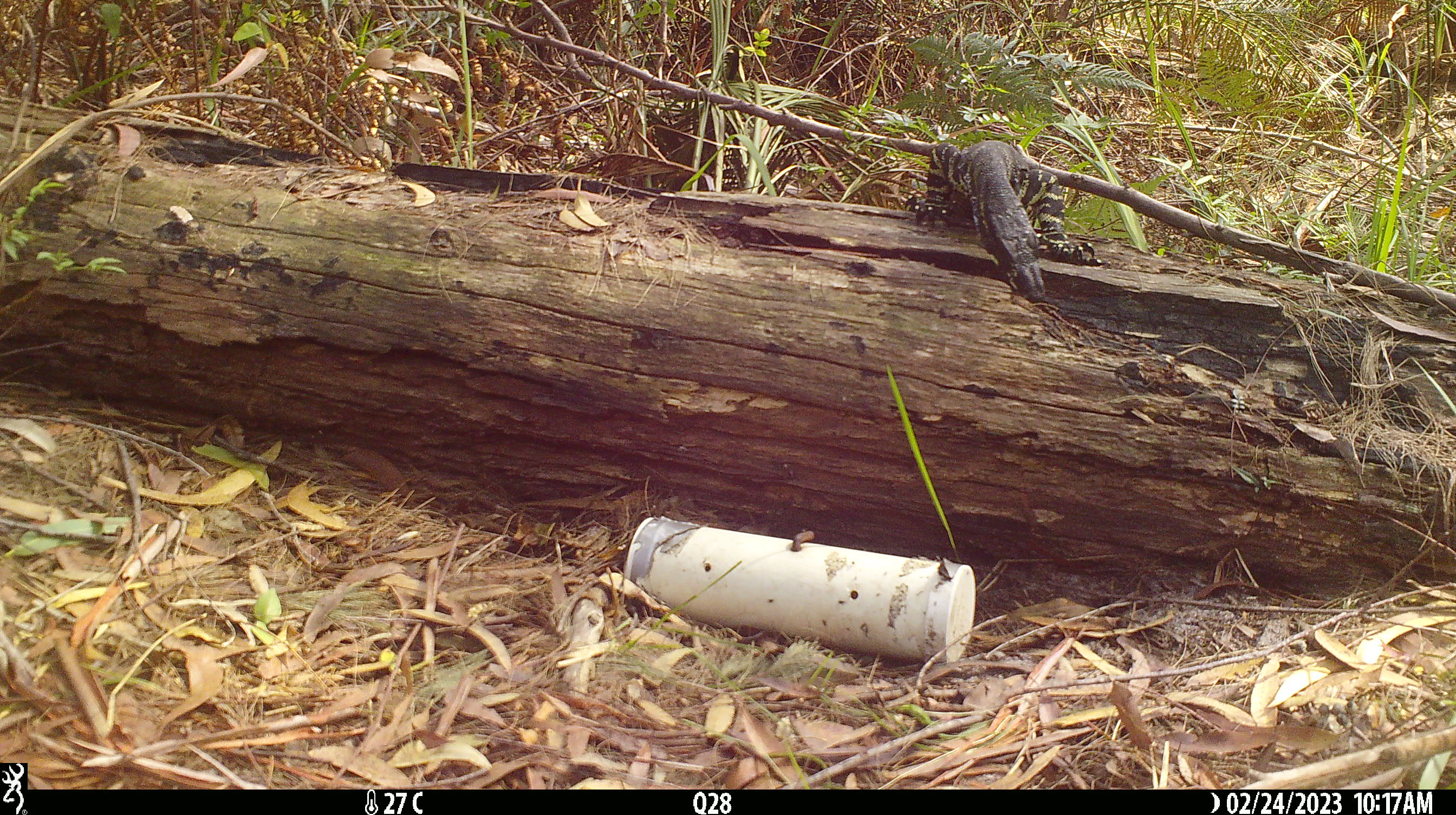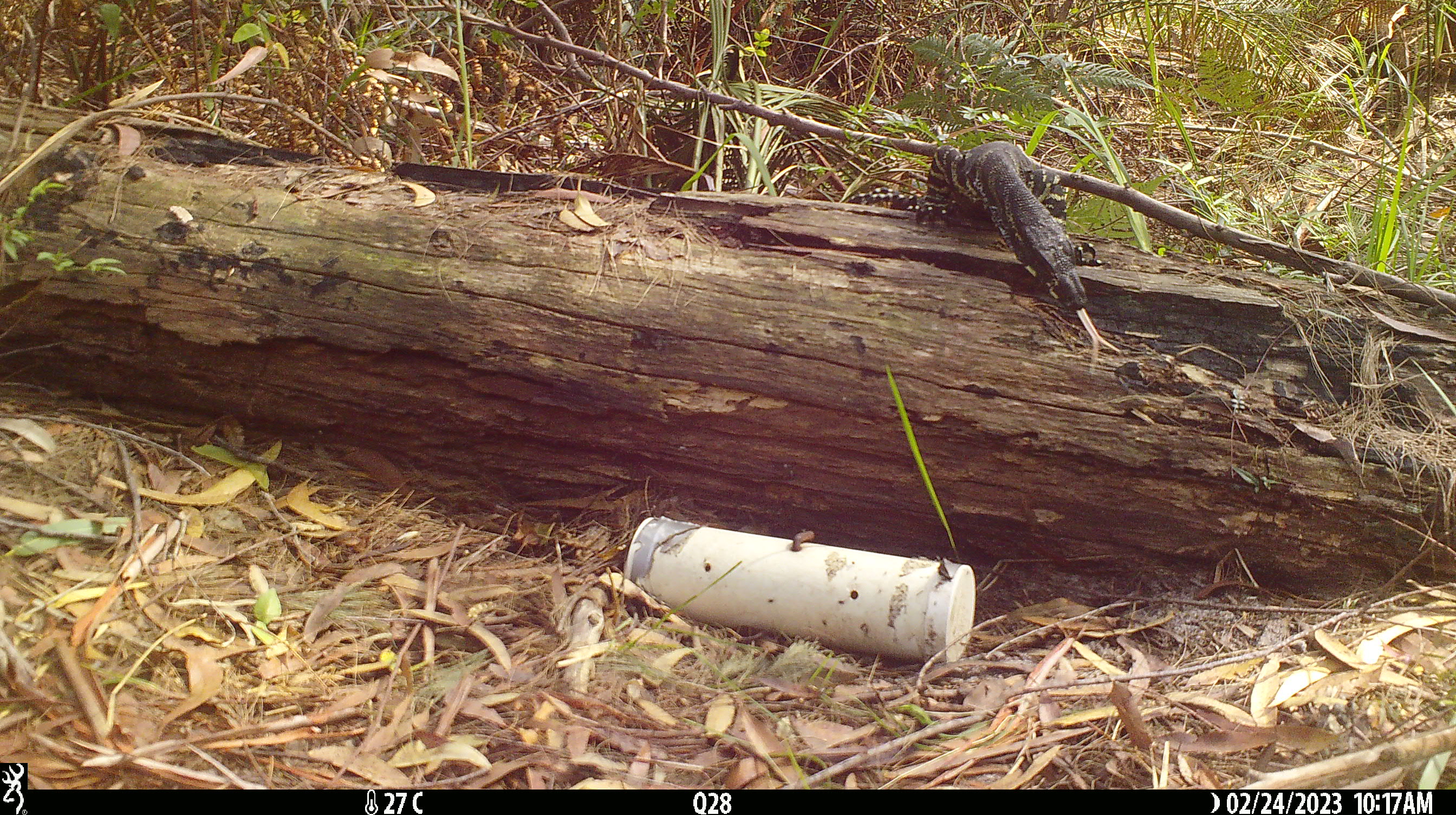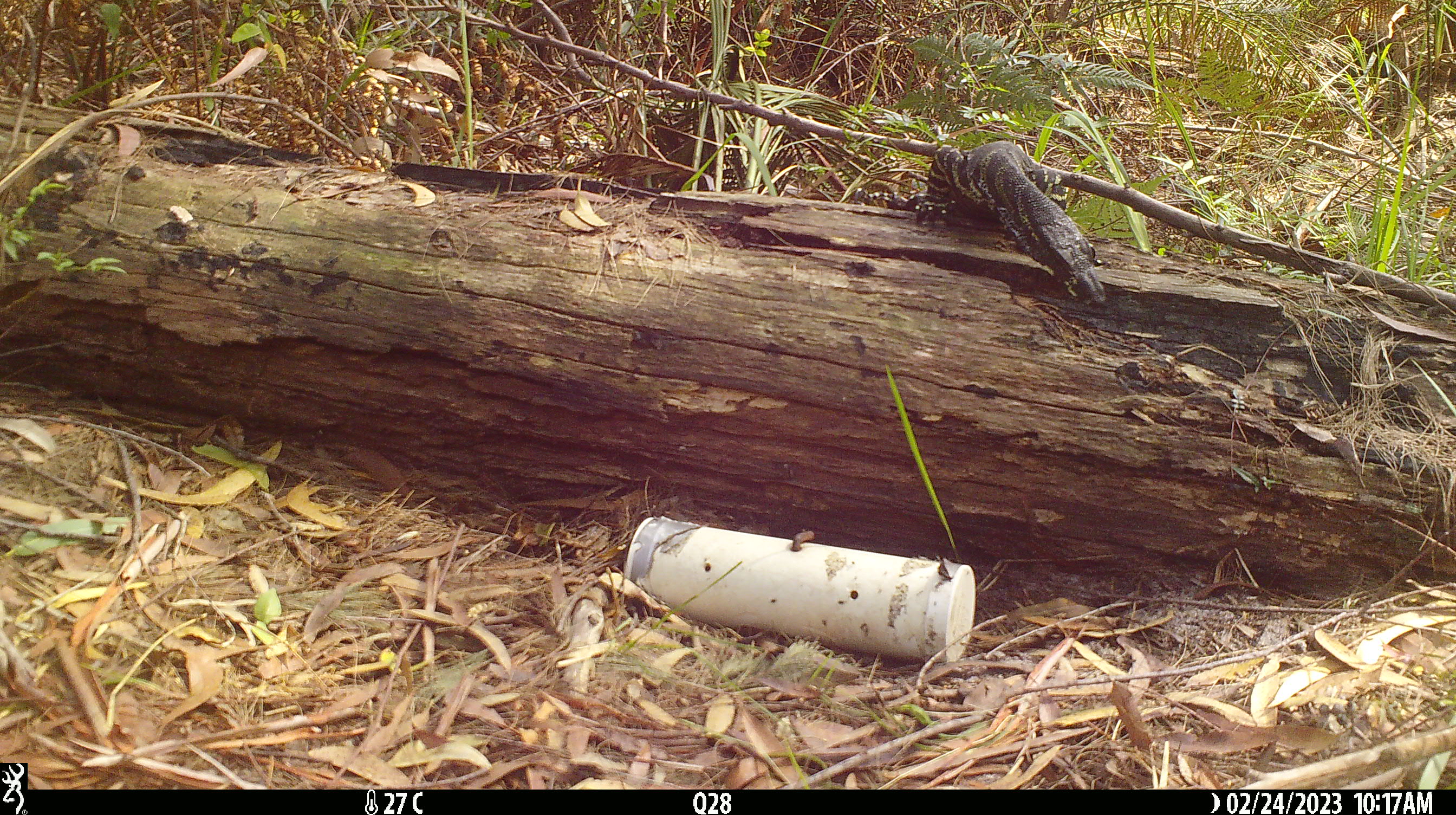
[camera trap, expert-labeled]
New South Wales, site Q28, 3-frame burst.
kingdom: Animalia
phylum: Chordata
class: Reptilia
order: Squamata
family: Varanidae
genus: Varanus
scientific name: Varanus varius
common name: lace monitor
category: goanna